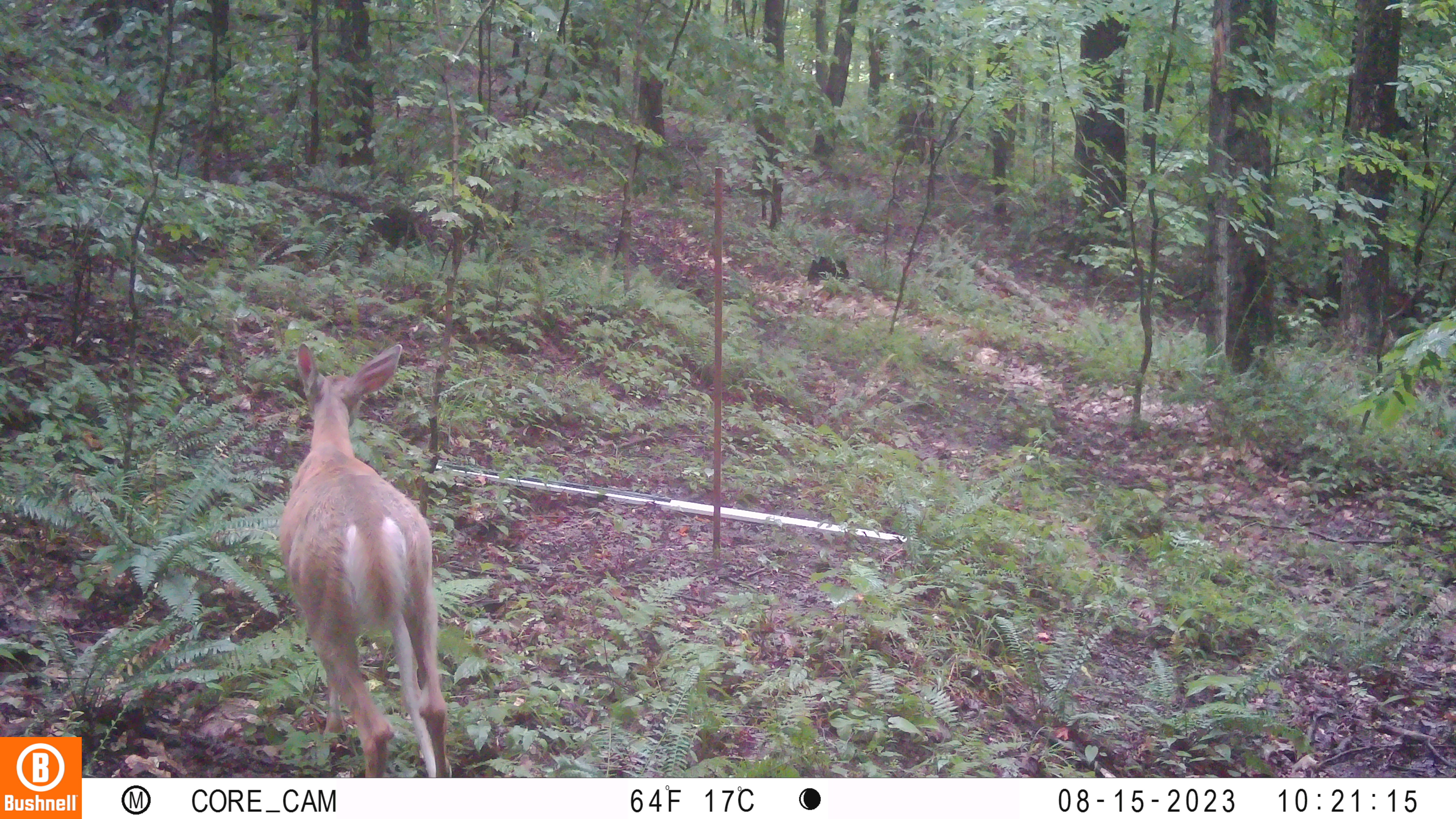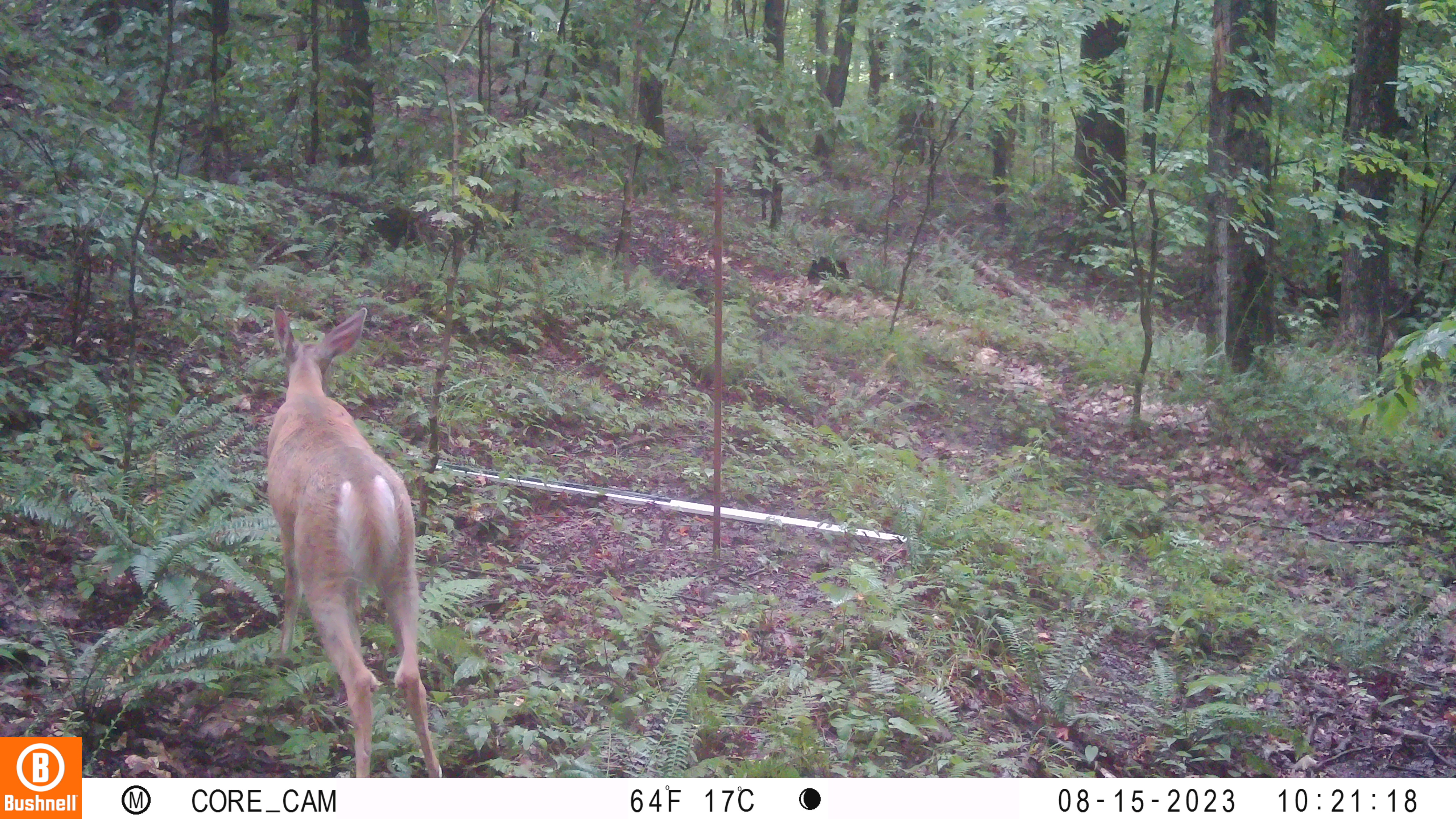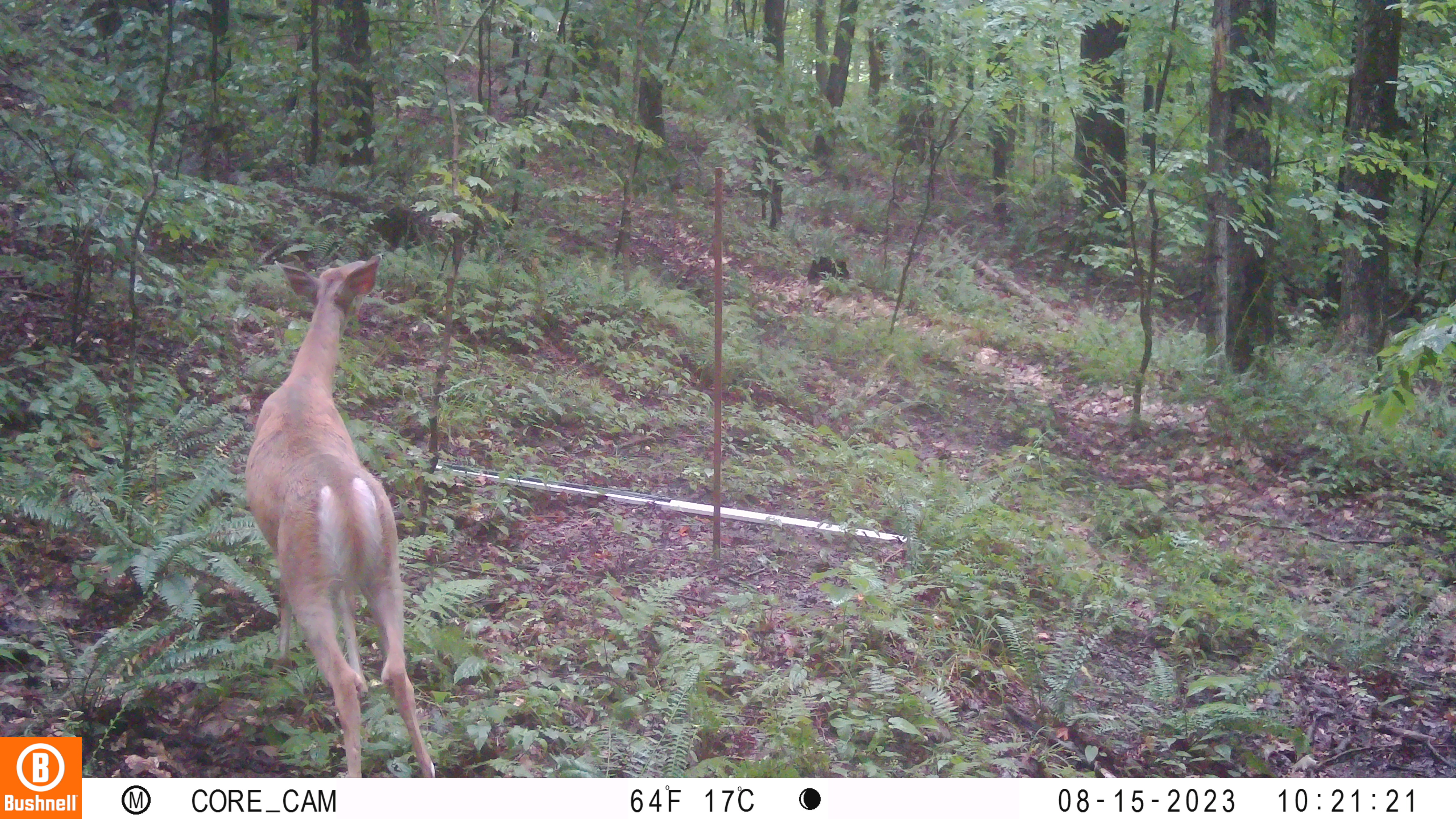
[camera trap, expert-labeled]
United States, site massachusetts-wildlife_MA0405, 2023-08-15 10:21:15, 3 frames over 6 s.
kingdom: Animalia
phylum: Chordata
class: Mammalia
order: Artiodactyla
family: Cervidae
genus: Odocoileus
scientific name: Odocoileus virginianus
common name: white-tailed deer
White-tailed deer (Odocoileus virginianus).